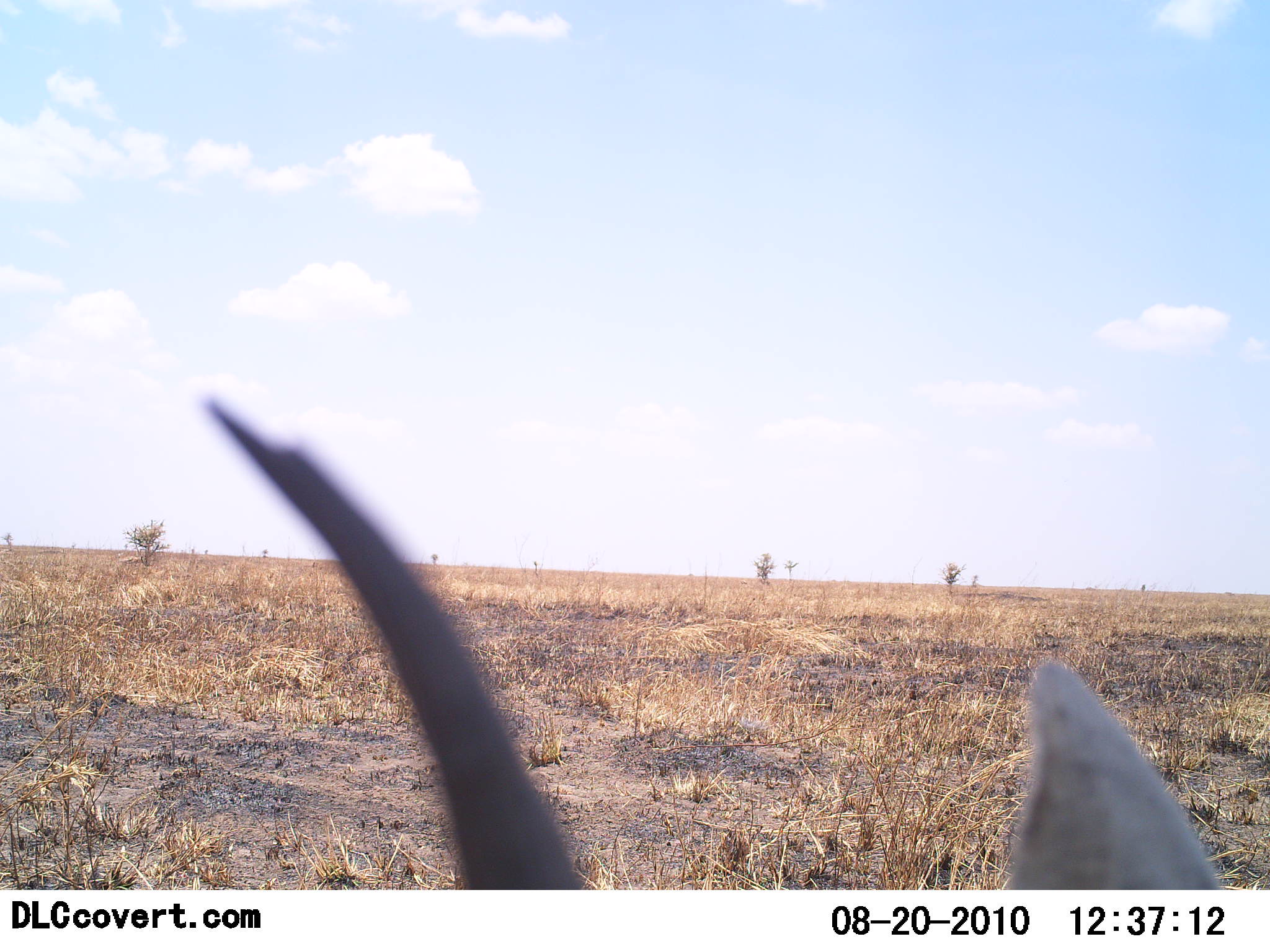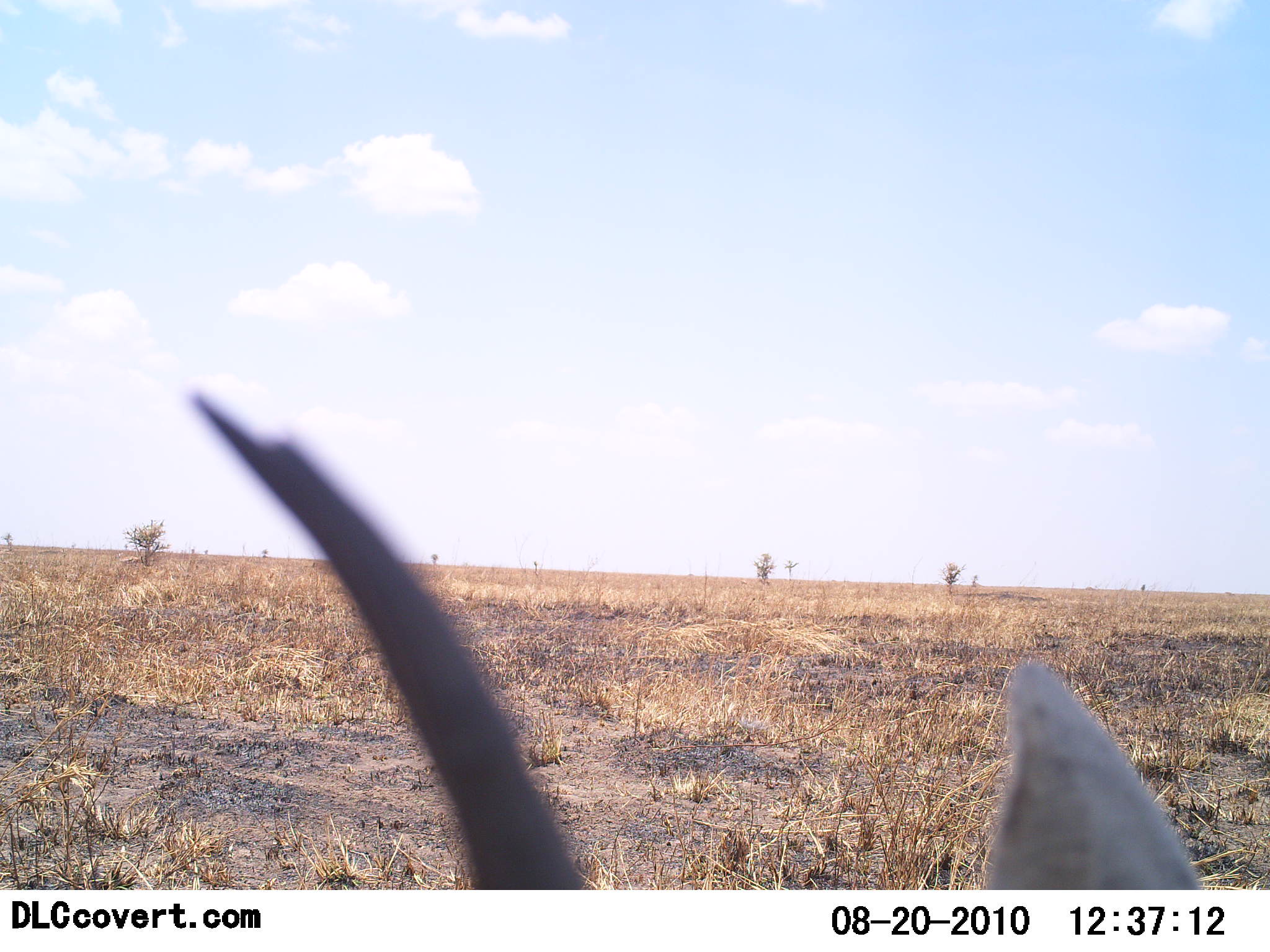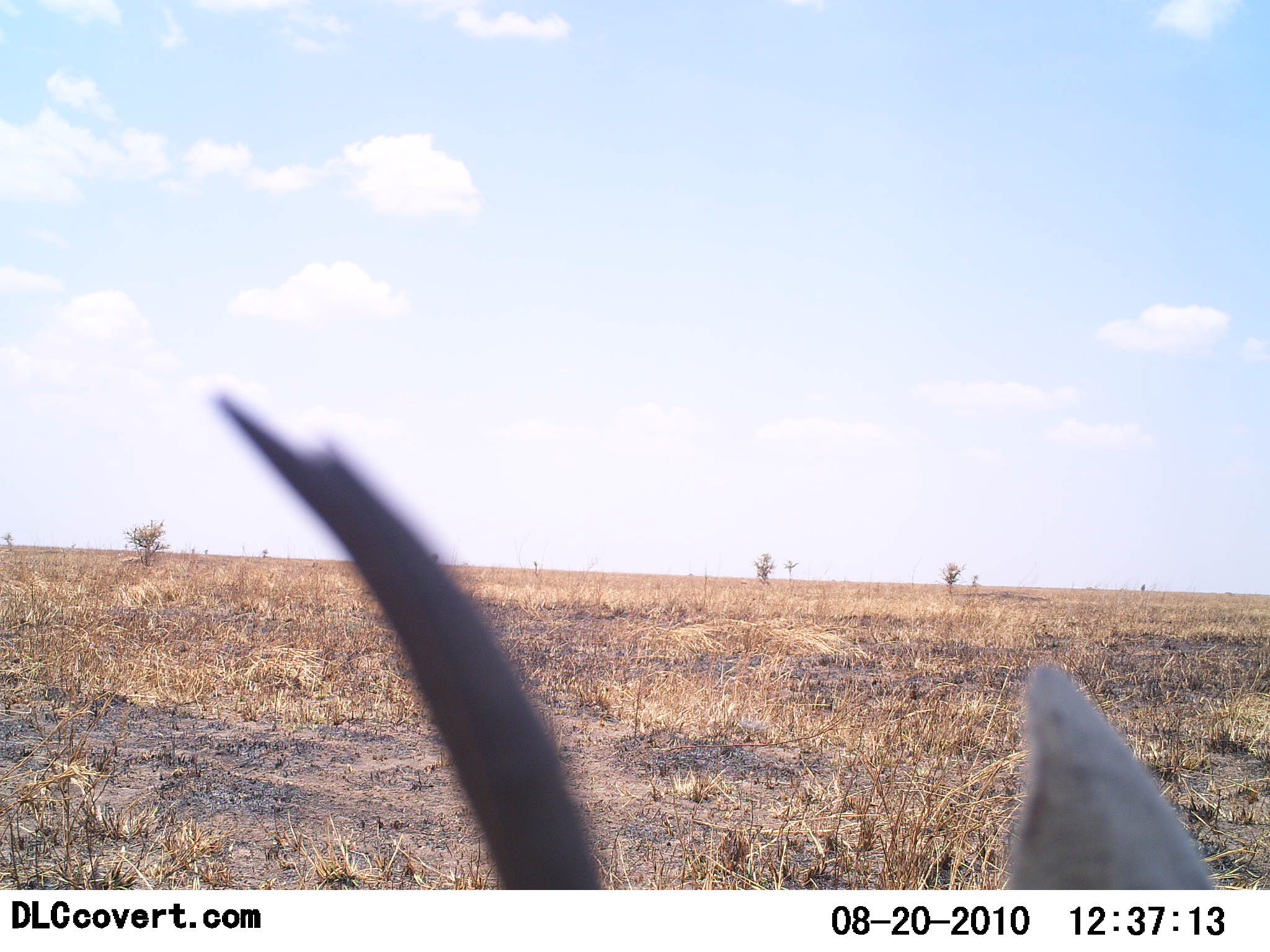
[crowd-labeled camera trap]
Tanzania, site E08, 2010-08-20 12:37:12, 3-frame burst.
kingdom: Animalia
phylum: Chordata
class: Mammalia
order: Artiodactyla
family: Bovidae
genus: Eudorcas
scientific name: Eudorcas thomsonii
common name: thomson's gazelle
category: gazellethomsons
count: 1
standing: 57%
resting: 43%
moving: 0%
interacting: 0%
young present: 0%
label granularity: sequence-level